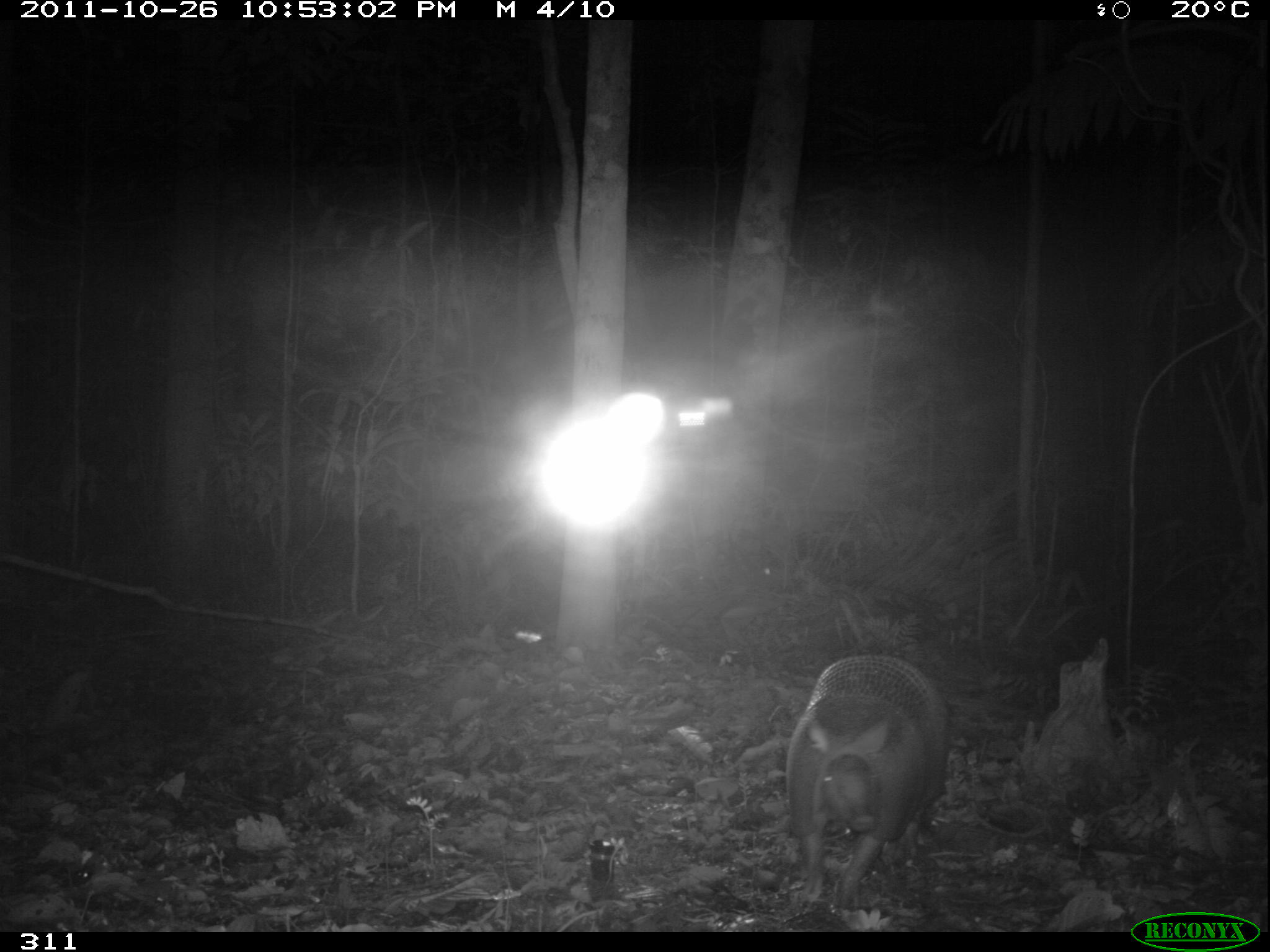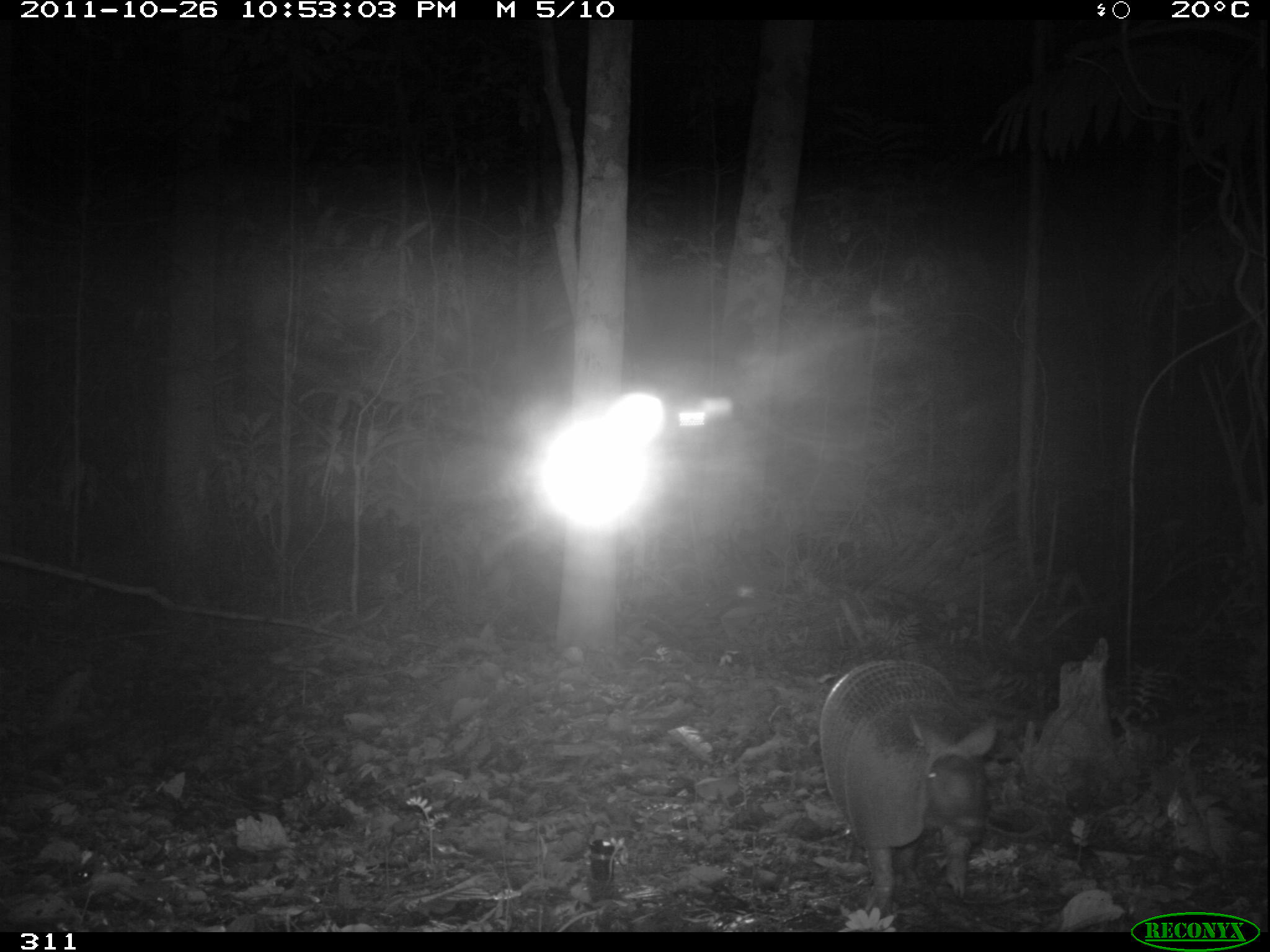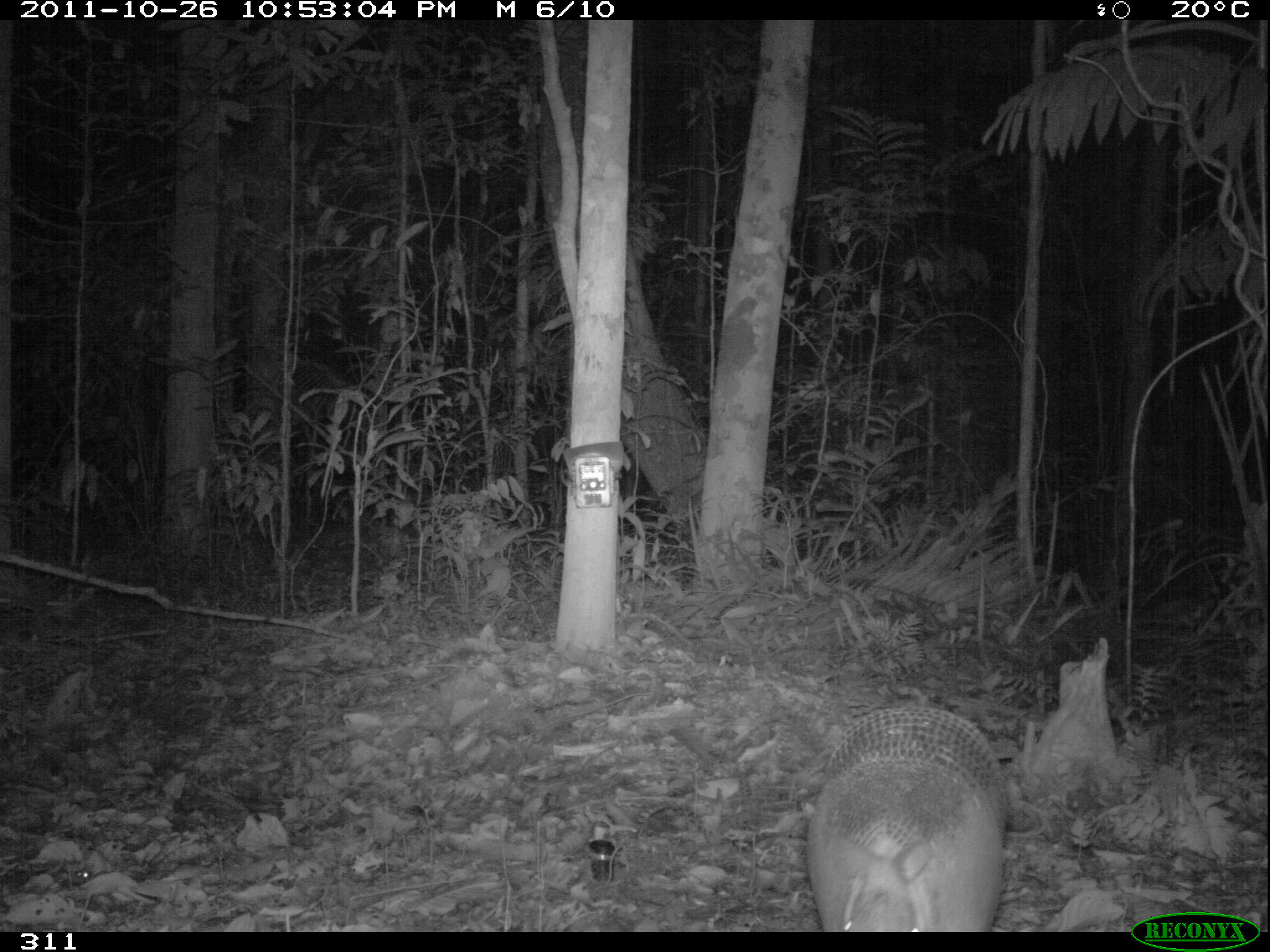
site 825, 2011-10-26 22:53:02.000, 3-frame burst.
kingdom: Animalia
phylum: Chordata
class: Mammalia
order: Cingulata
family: Chlamyphoridae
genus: Priodontes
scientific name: Priodontes maximus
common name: giant armadillo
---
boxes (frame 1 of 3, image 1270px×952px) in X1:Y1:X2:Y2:
priodontes maximus: 784:654:949:909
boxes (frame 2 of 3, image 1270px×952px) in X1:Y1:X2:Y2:
priodontes maximus: 818:658:998:910